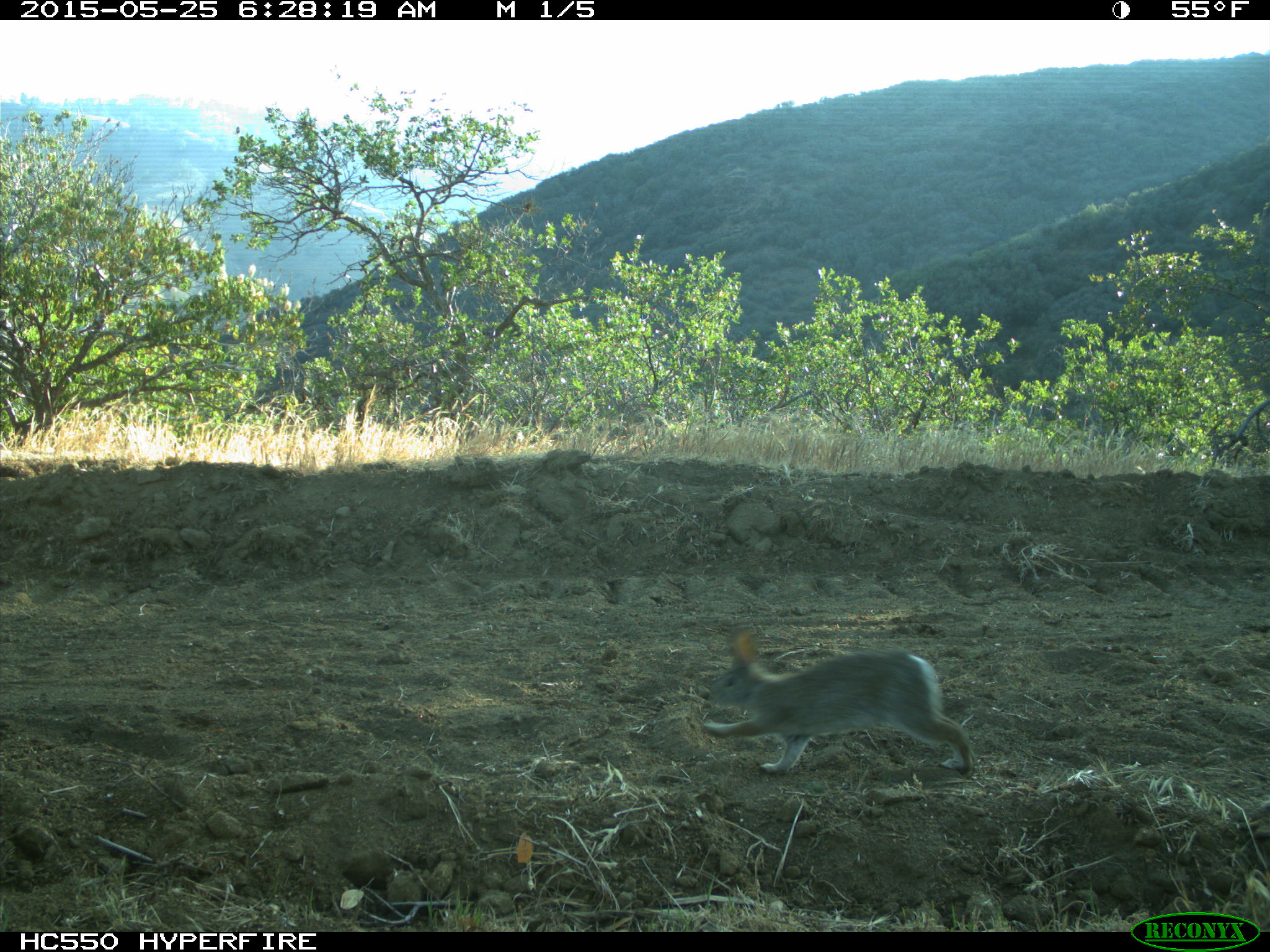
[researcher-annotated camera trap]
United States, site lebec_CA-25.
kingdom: Animalia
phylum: Chordata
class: Mammalia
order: Lagomorpha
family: Leporidae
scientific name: Leporidae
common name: rabbits and hares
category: unidentified rabbit